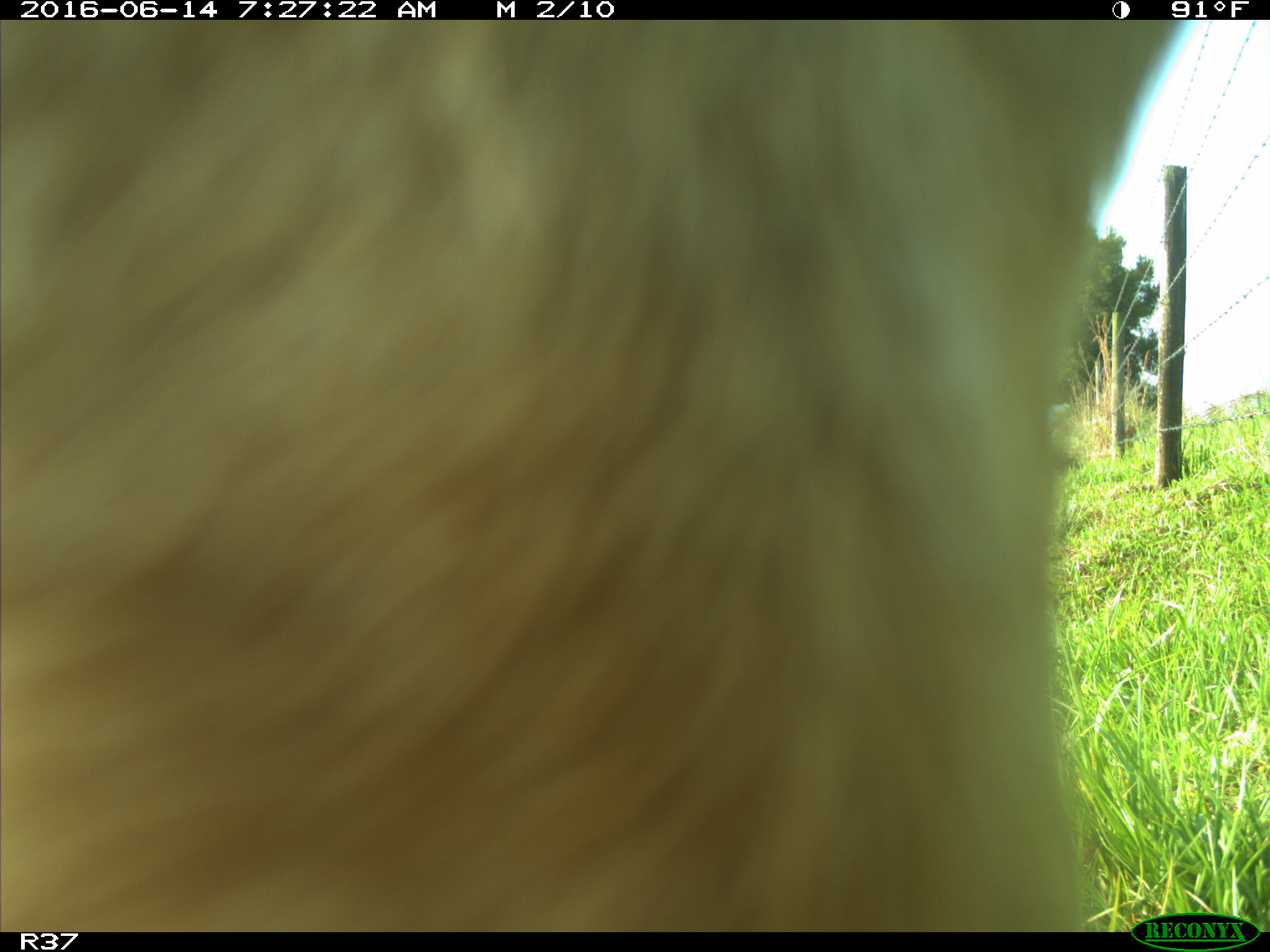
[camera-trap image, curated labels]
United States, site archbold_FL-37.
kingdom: Animalia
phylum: Chordata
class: Mammalia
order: Artiodactyla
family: Bovidae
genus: Bos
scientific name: Bos taurus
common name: domestic cow